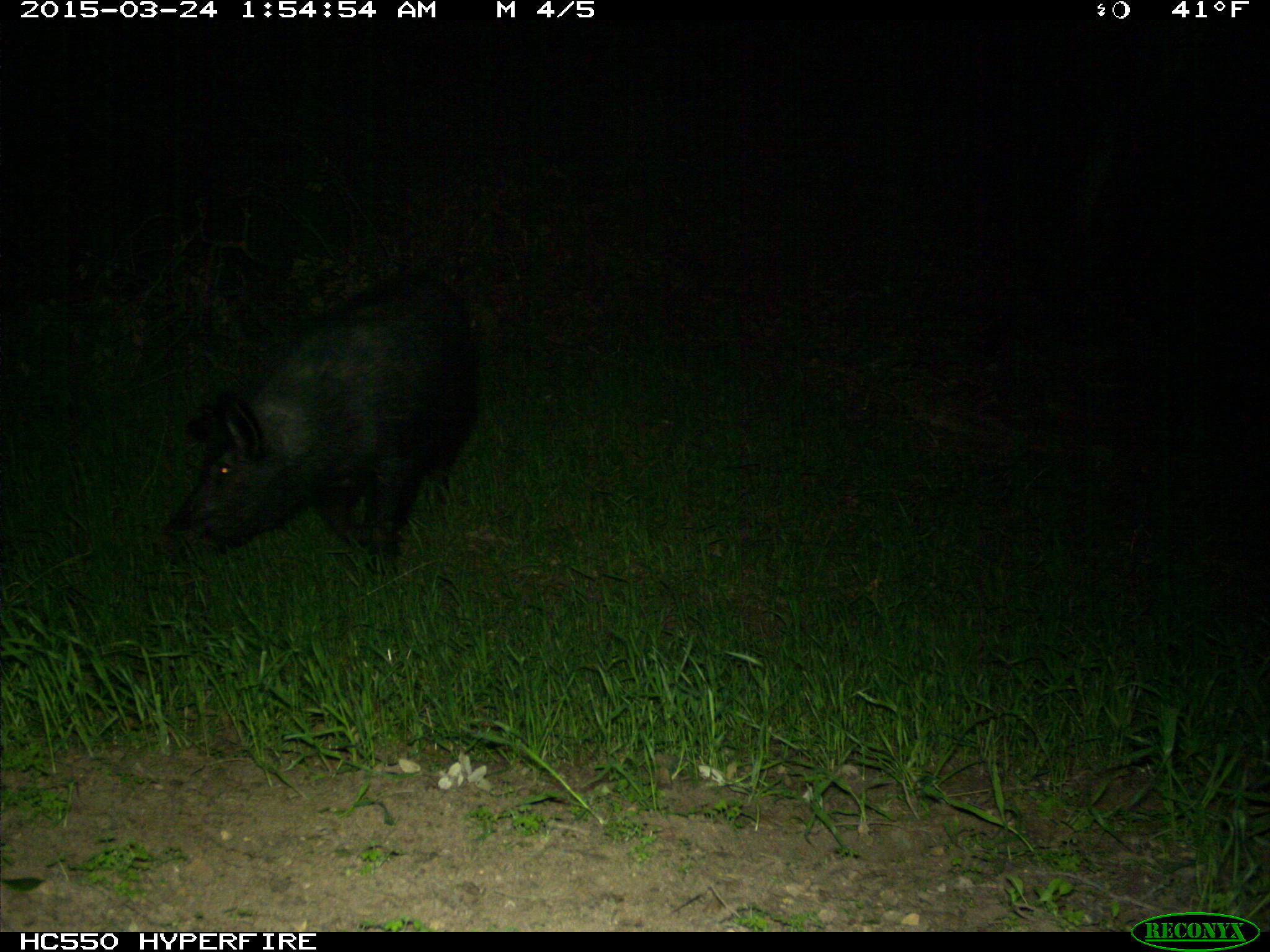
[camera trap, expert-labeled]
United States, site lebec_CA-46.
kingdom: Animalia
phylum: Chordata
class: Mammalia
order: Artiodactyla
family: Suidae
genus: Sus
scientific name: Sus scrofa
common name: wild boar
Sus scrofa (wild boar).